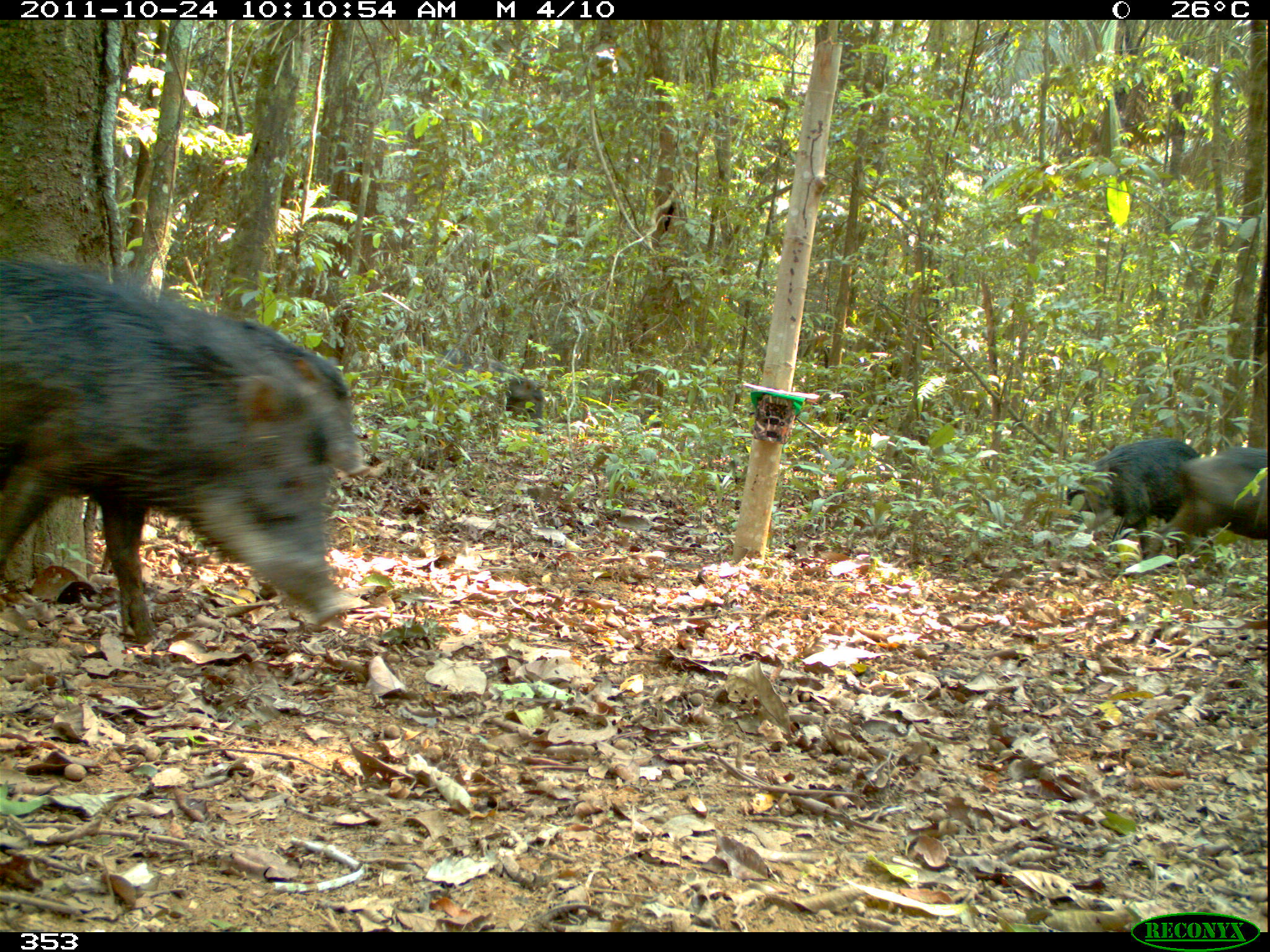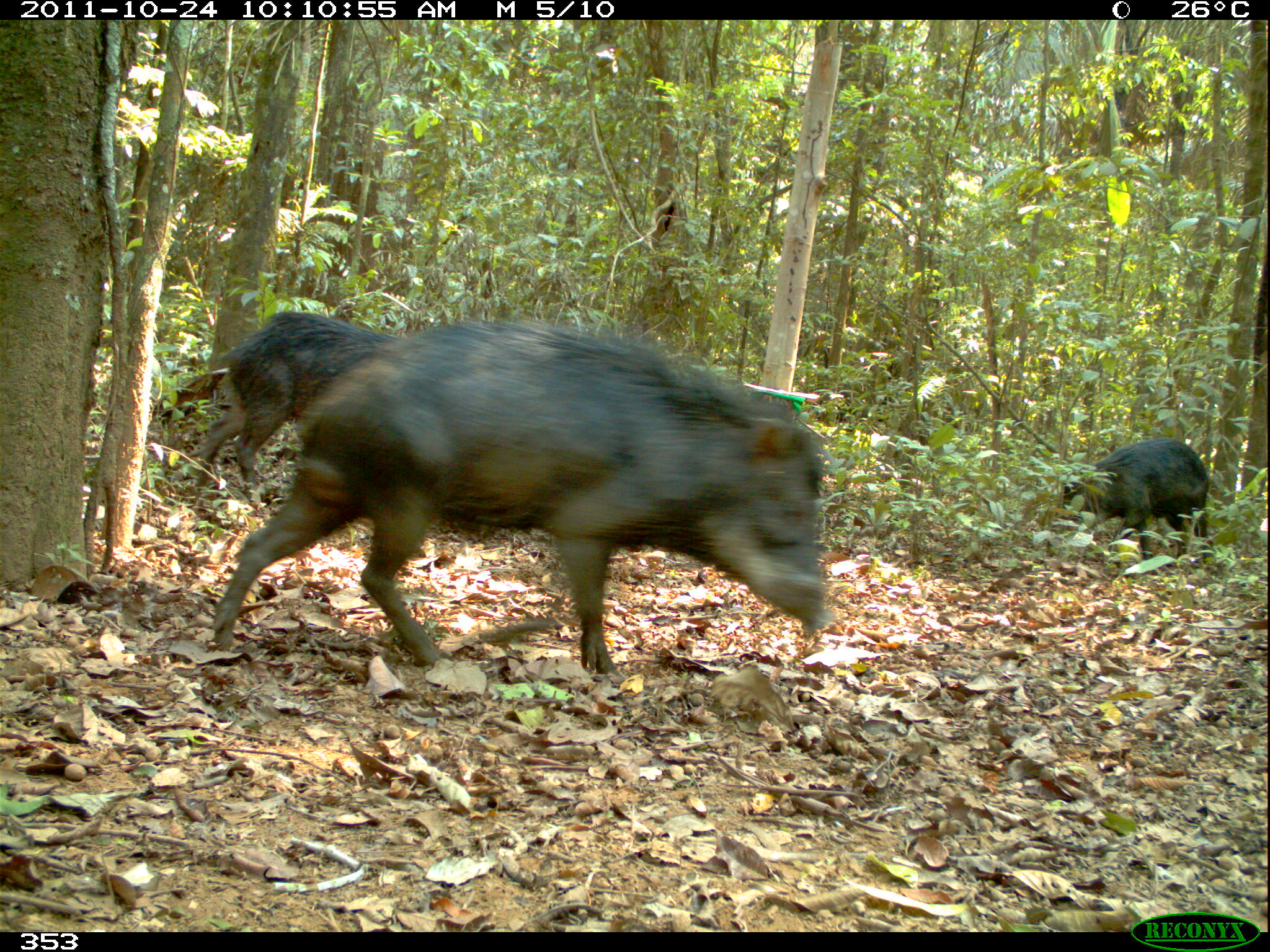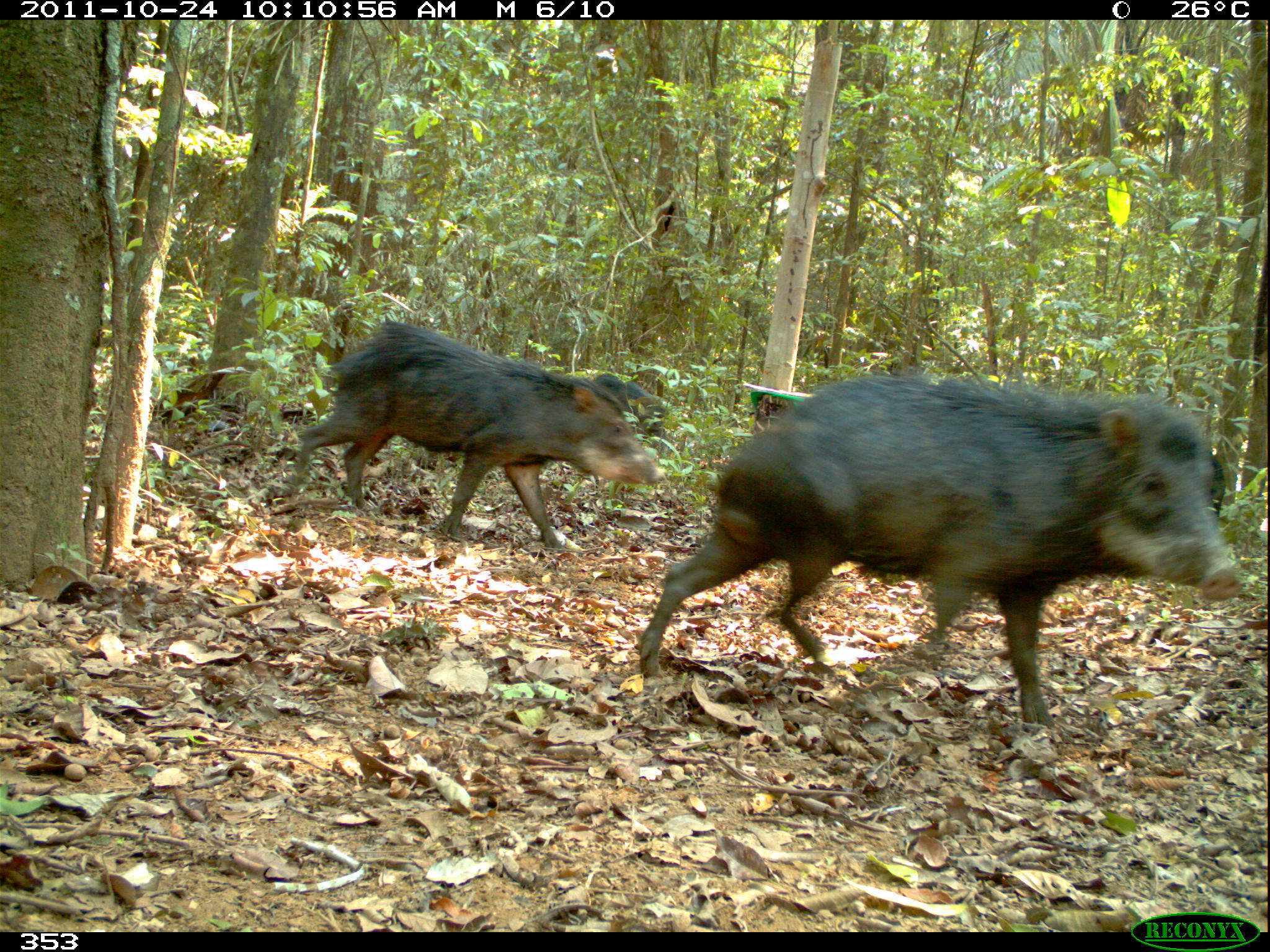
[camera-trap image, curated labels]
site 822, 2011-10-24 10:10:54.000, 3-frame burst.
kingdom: Animalia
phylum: Chordata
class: Mammalia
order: Artiodactyla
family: Tayassuidae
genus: Tayassu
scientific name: Tayassu pecari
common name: white-lipped peccary